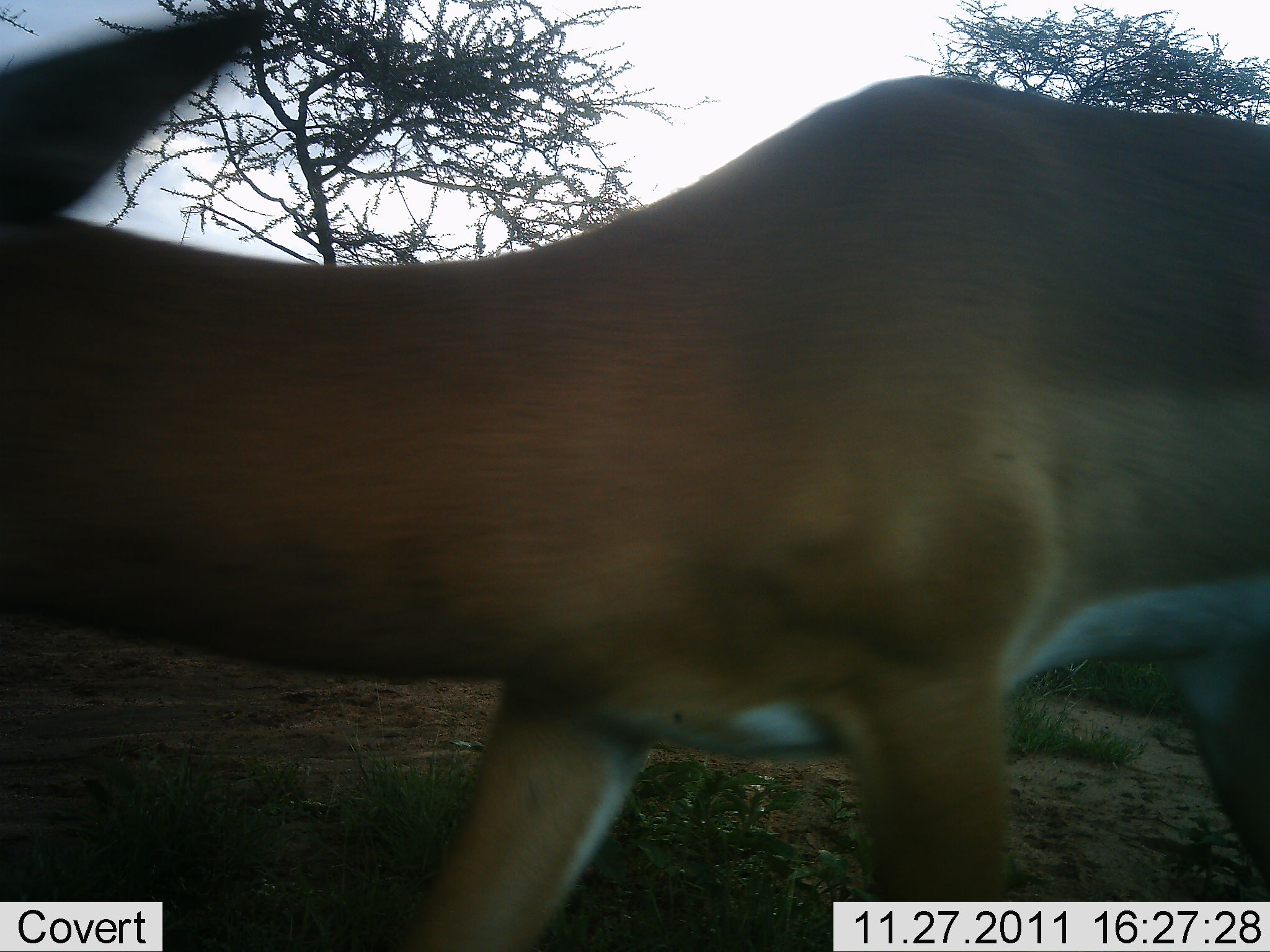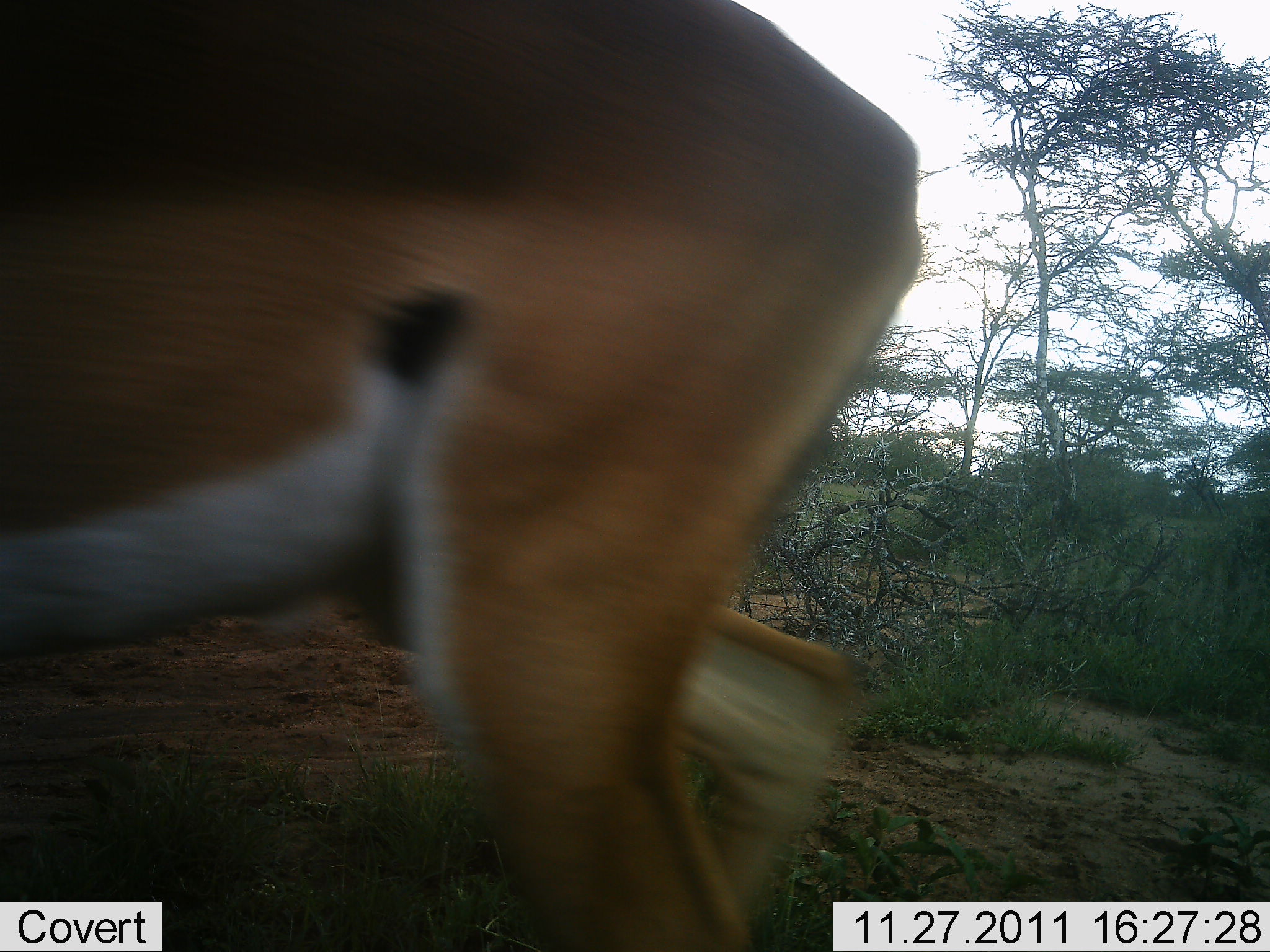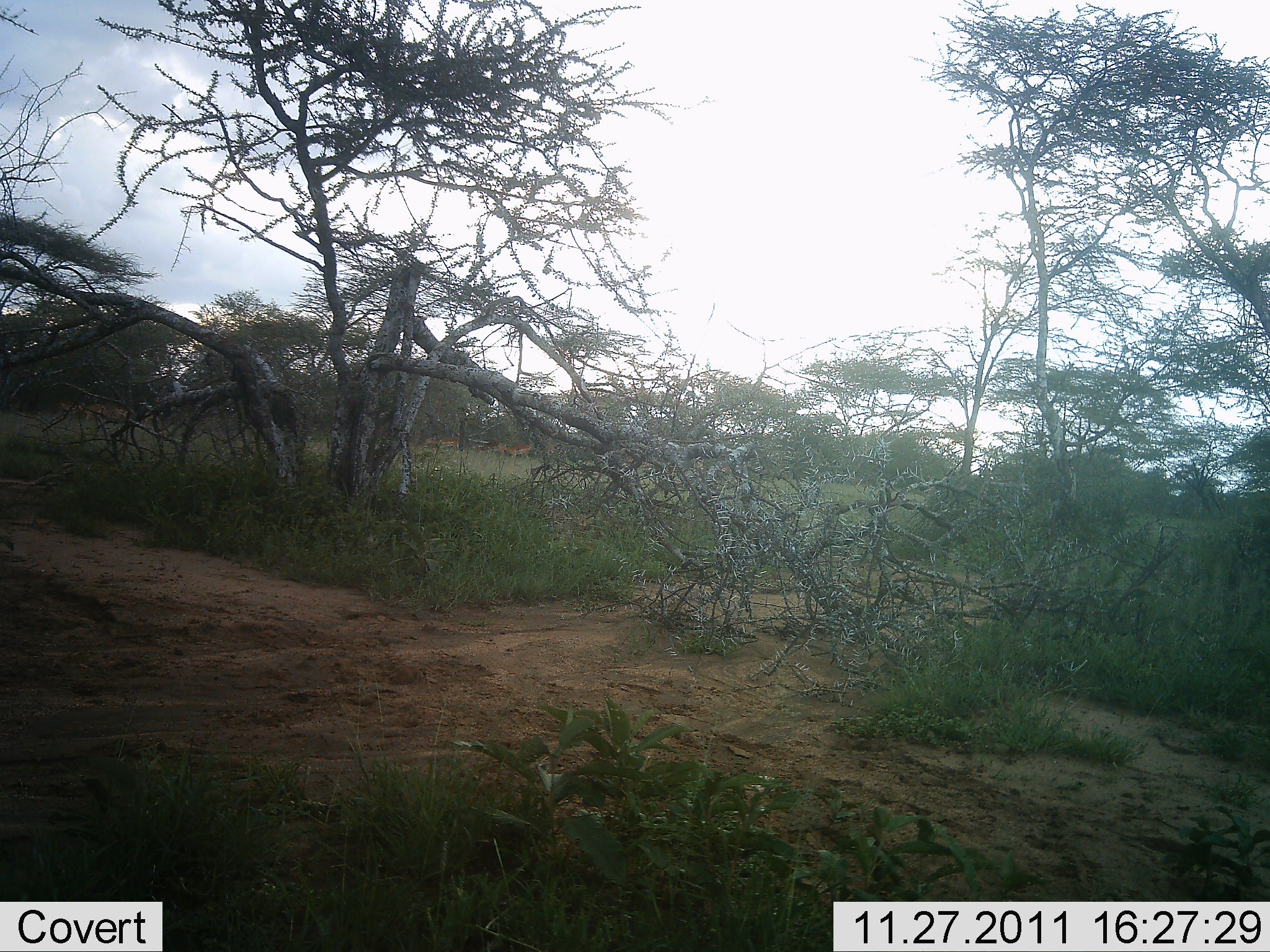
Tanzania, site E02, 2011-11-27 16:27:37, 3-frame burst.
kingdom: Animalia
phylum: Chordata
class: Mammalia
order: Artiodactyla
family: Bovidae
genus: Nanger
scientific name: Nanger granti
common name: grant's gazelle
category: gazellegrants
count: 1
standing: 10%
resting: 0%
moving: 100%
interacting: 0%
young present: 0%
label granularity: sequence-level